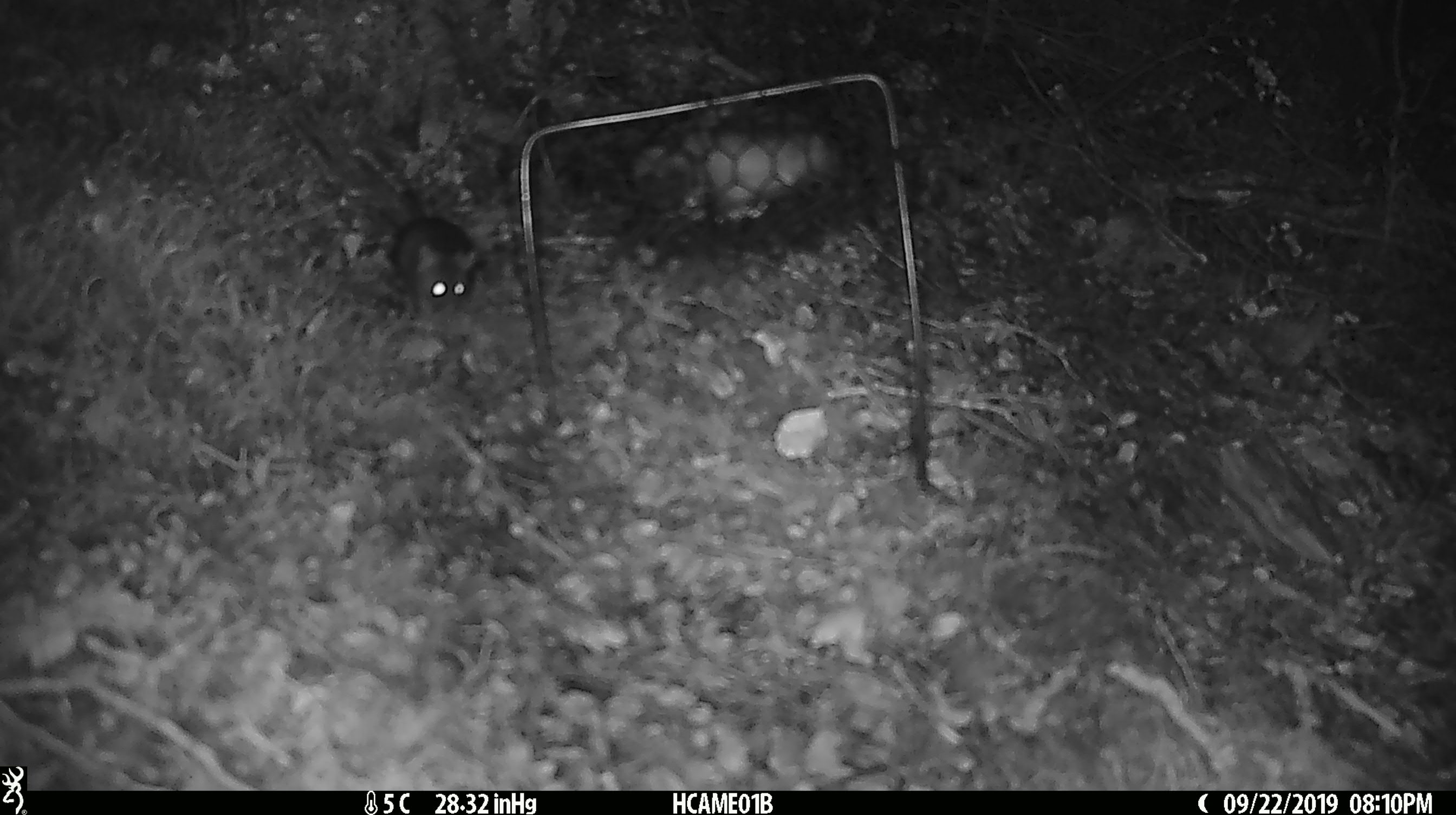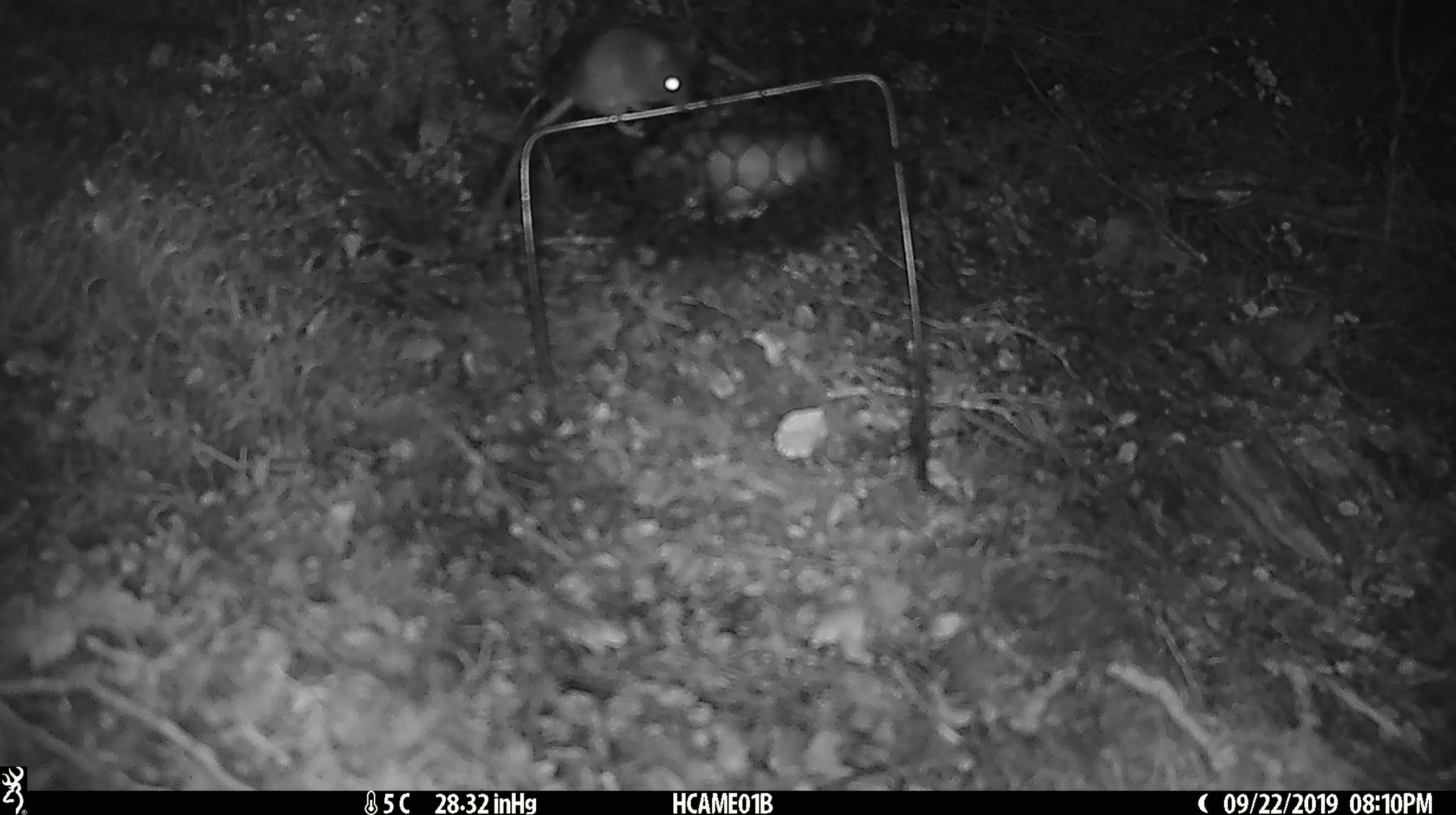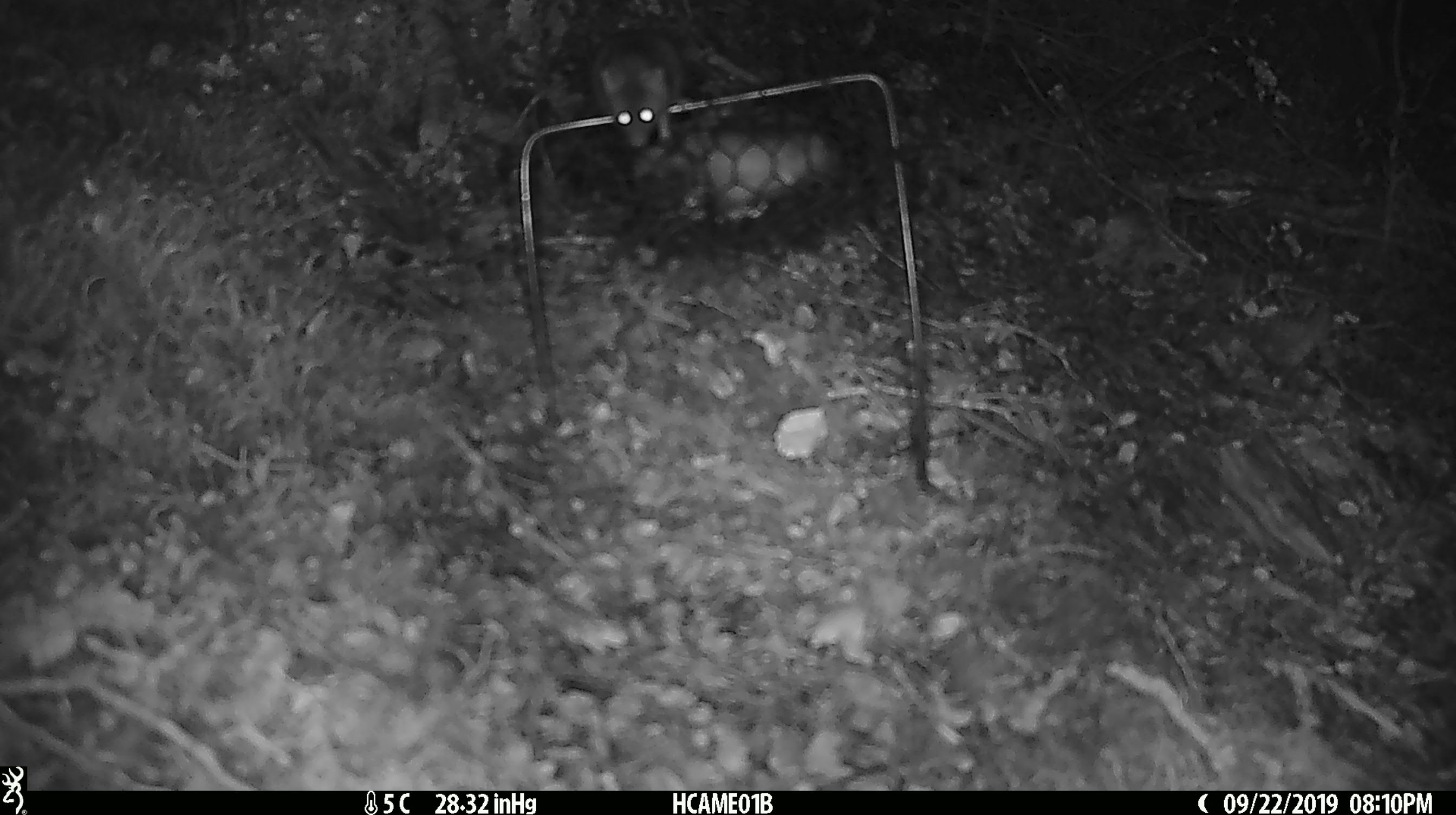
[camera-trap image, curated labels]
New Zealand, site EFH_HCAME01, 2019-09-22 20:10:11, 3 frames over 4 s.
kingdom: Animalia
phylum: Chordata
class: Mammalia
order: Rodentia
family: Muridae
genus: Mus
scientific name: Mus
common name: mouse